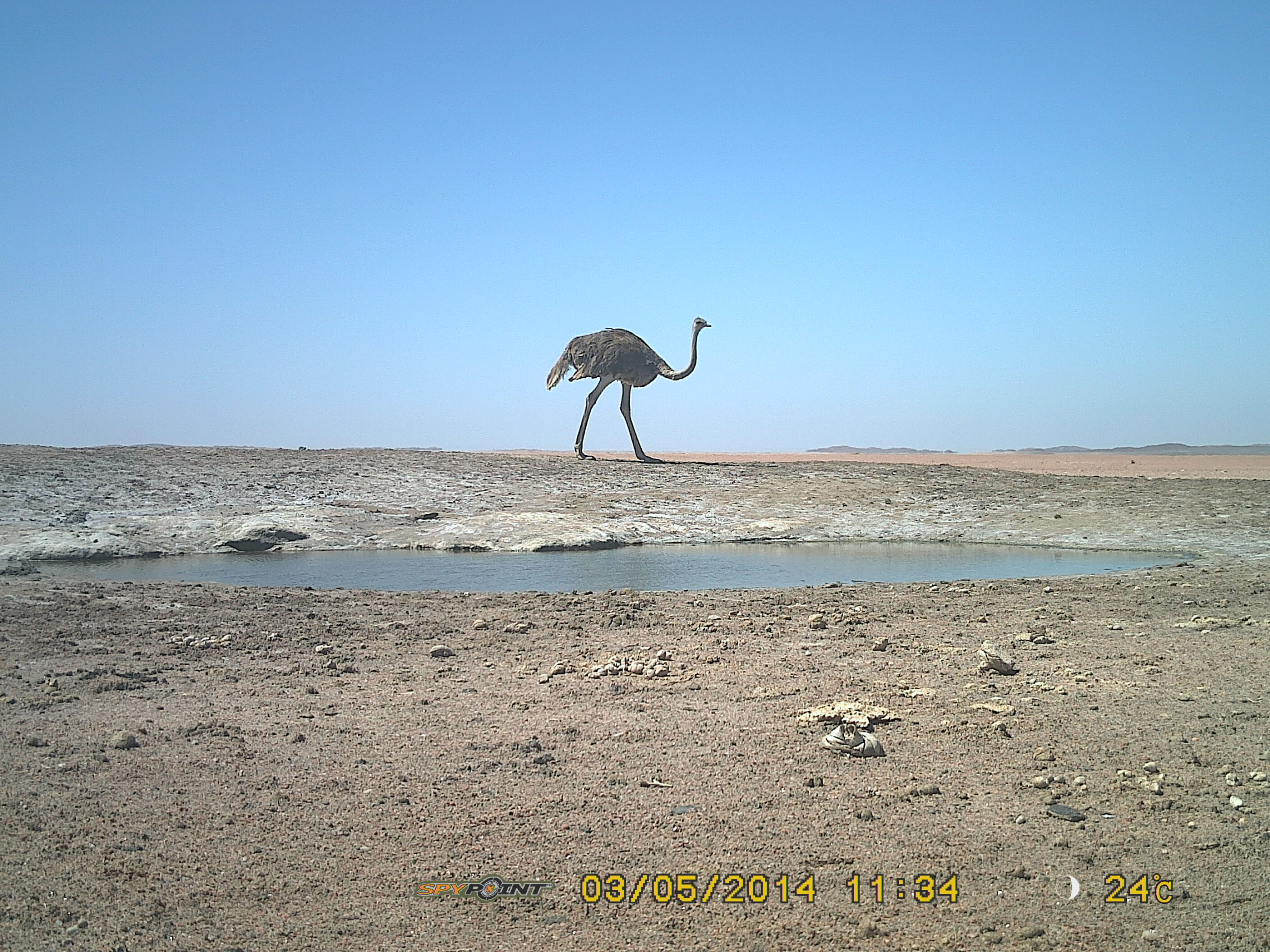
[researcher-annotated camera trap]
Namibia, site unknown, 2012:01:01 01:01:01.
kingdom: Animalia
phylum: Chordata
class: Aves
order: Struthioniformes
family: Struthionidae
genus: Struthio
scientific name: Struthio camelus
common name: common ostrich